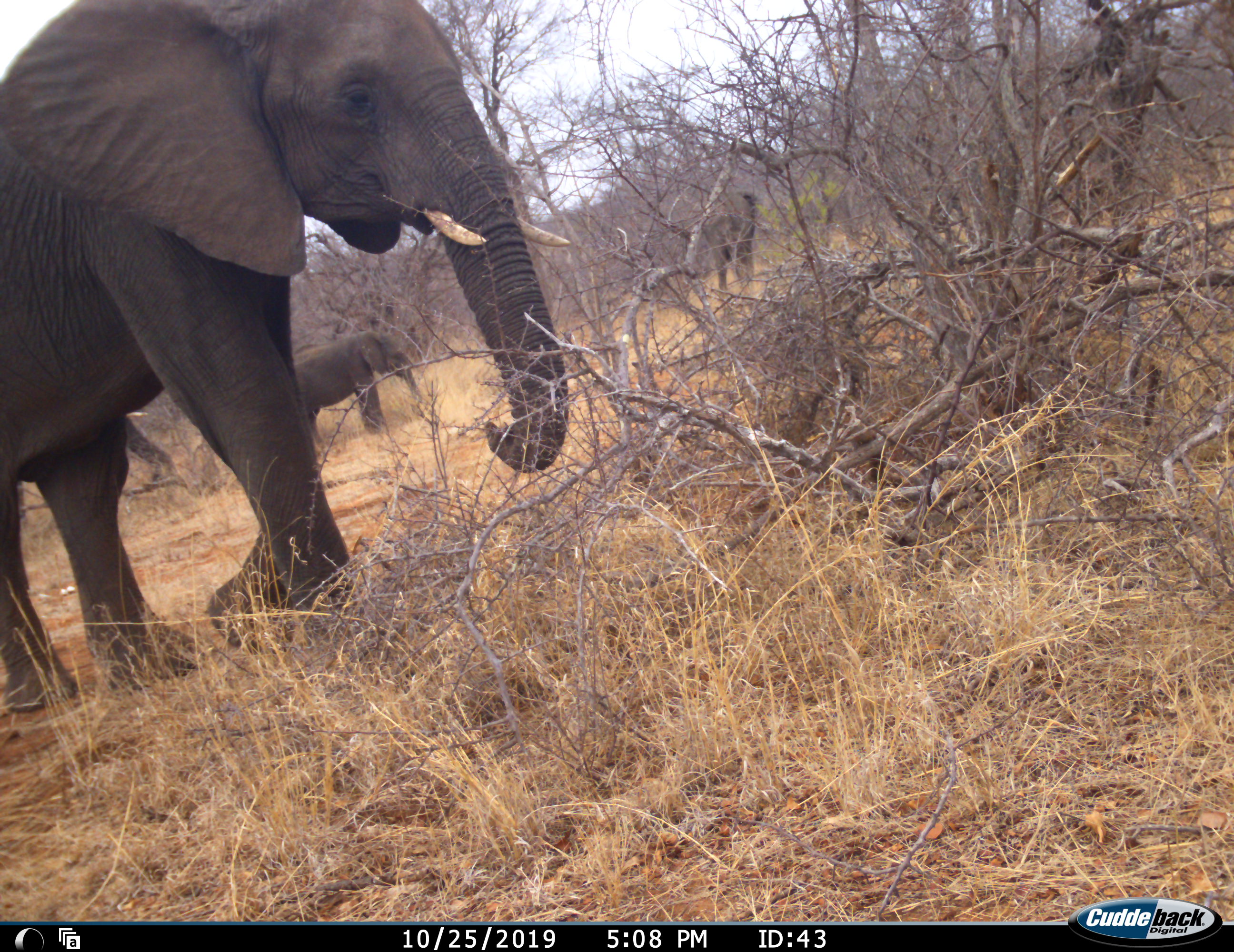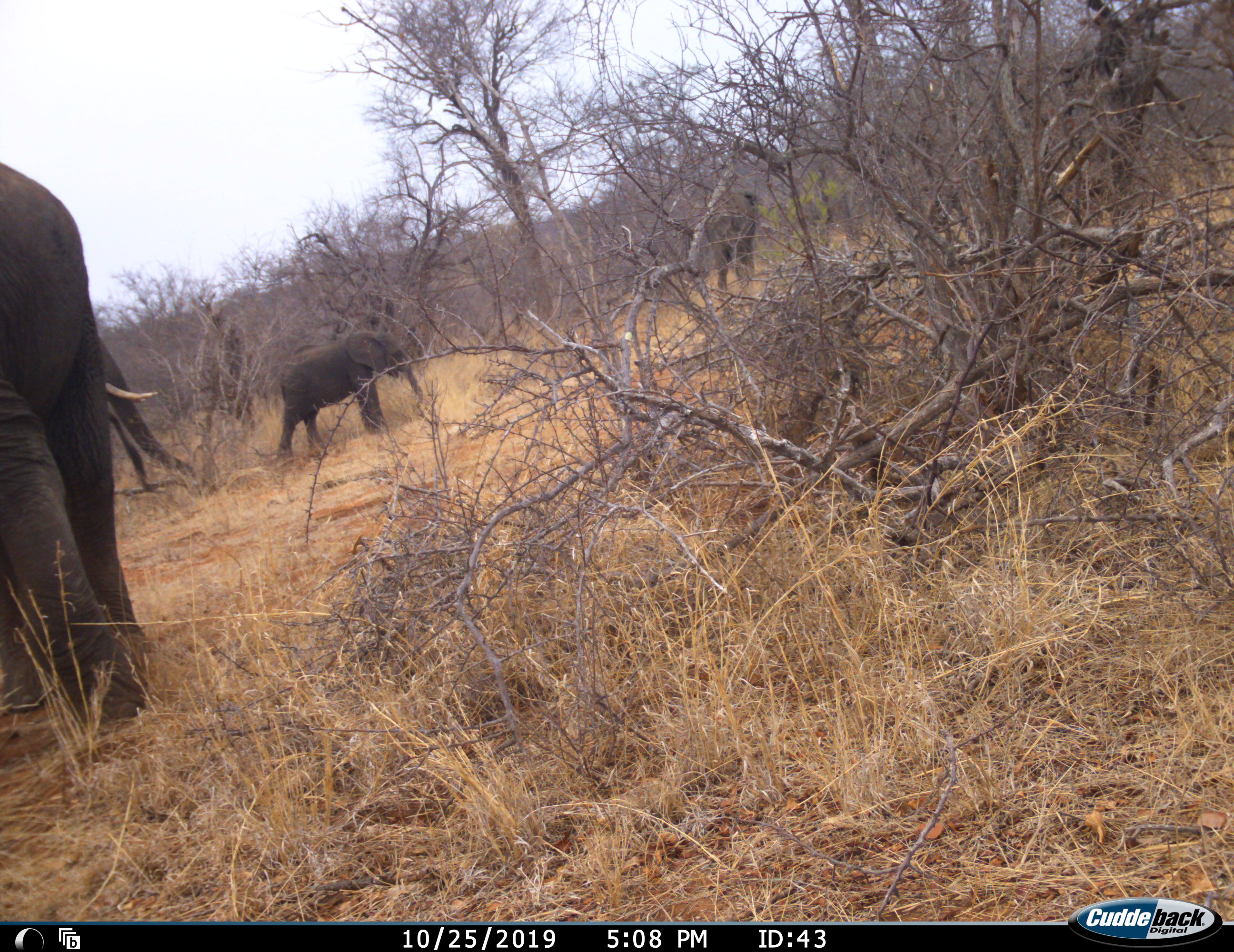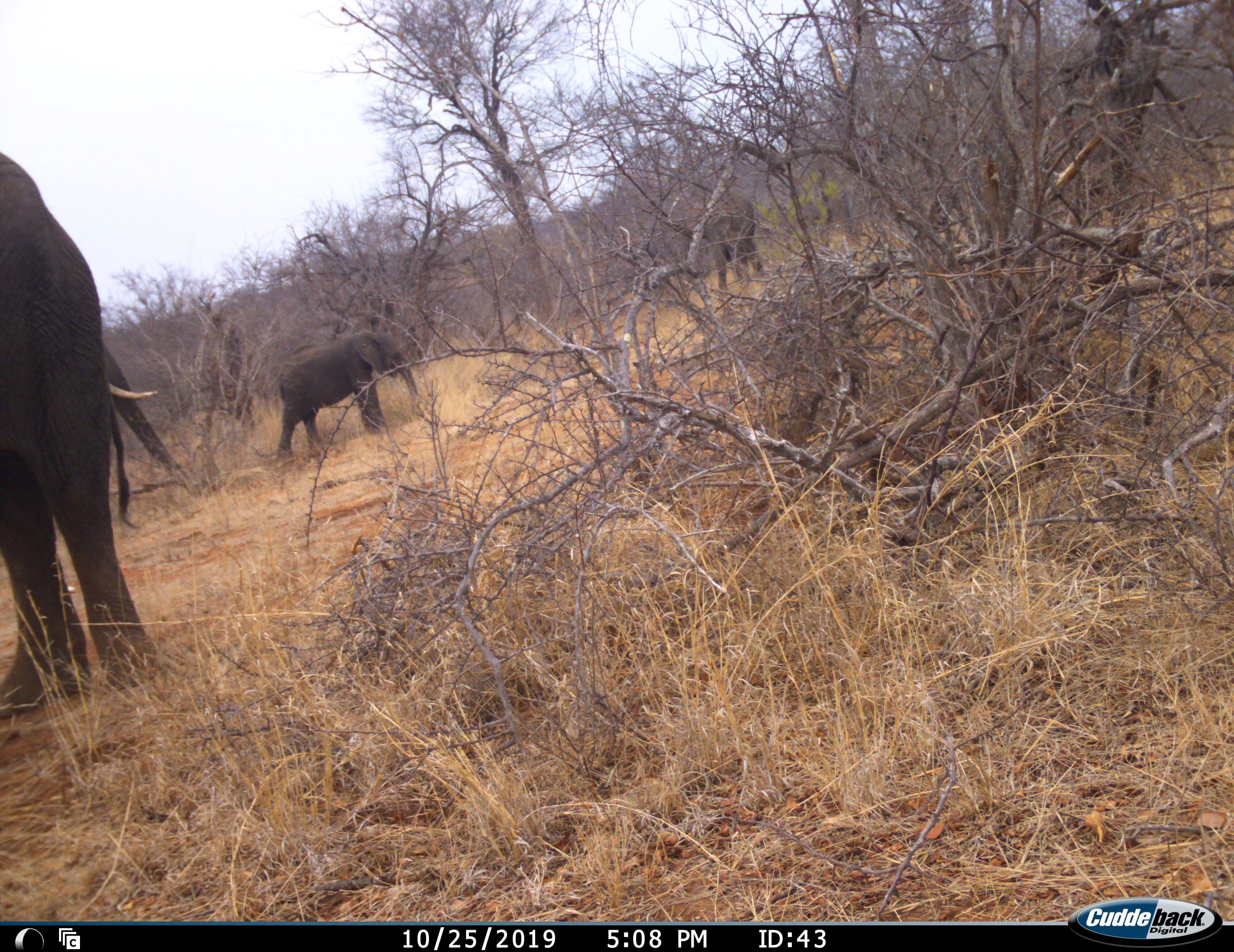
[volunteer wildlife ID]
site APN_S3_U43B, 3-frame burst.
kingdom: Animalia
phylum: Chordata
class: Mammalia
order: Proboscidea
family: Elephantidae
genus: Loxodonta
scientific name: Loxodonta africana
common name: african bush elephant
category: elephant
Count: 4.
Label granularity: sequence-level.